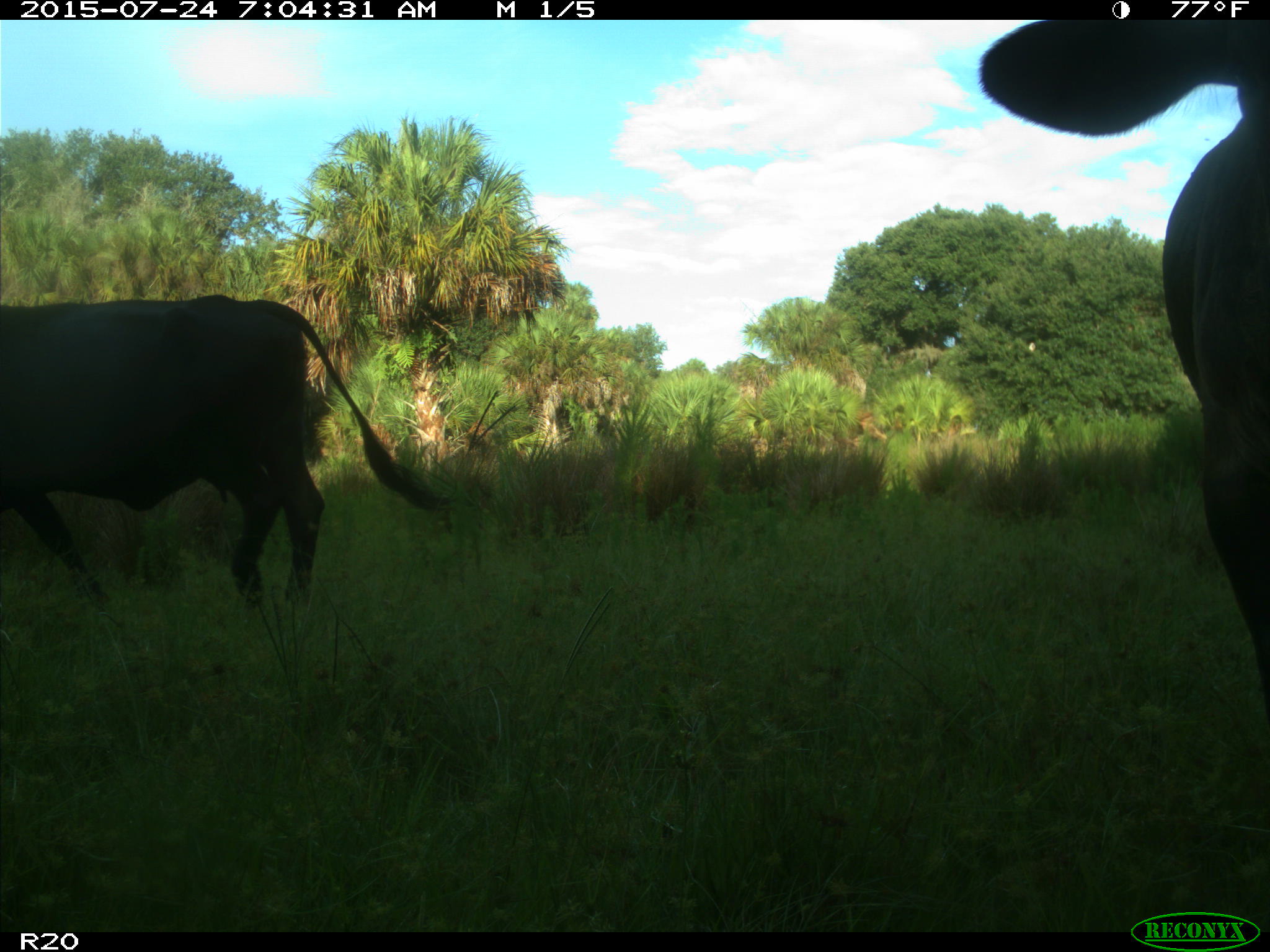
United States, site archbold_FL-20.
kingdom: Animalia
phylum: Chordata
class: Mammalia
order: Artiodactyla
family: Bovidae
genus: Bos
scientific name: Bos taurus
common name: domestic cow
Bos taurus (domestic cow).